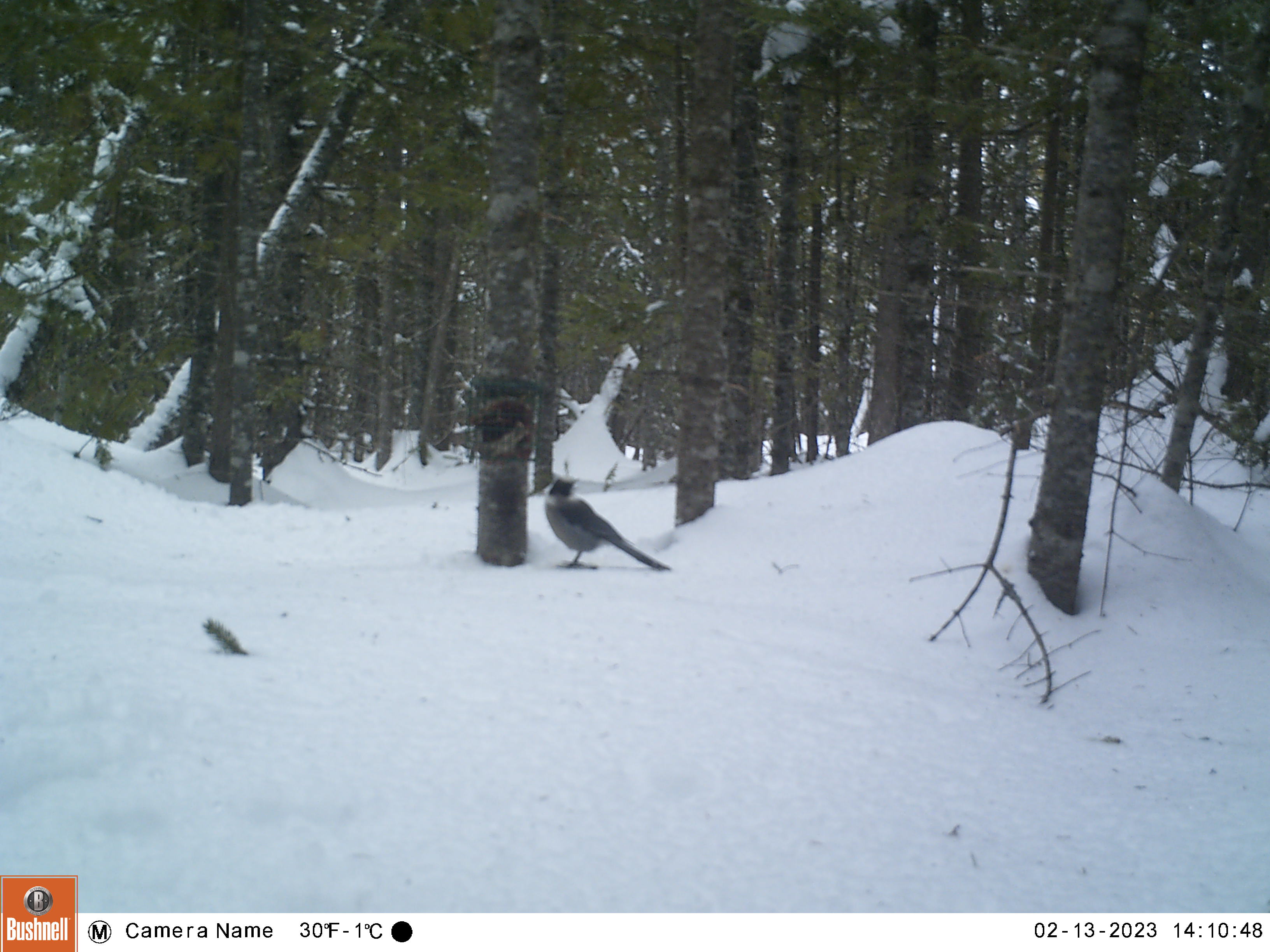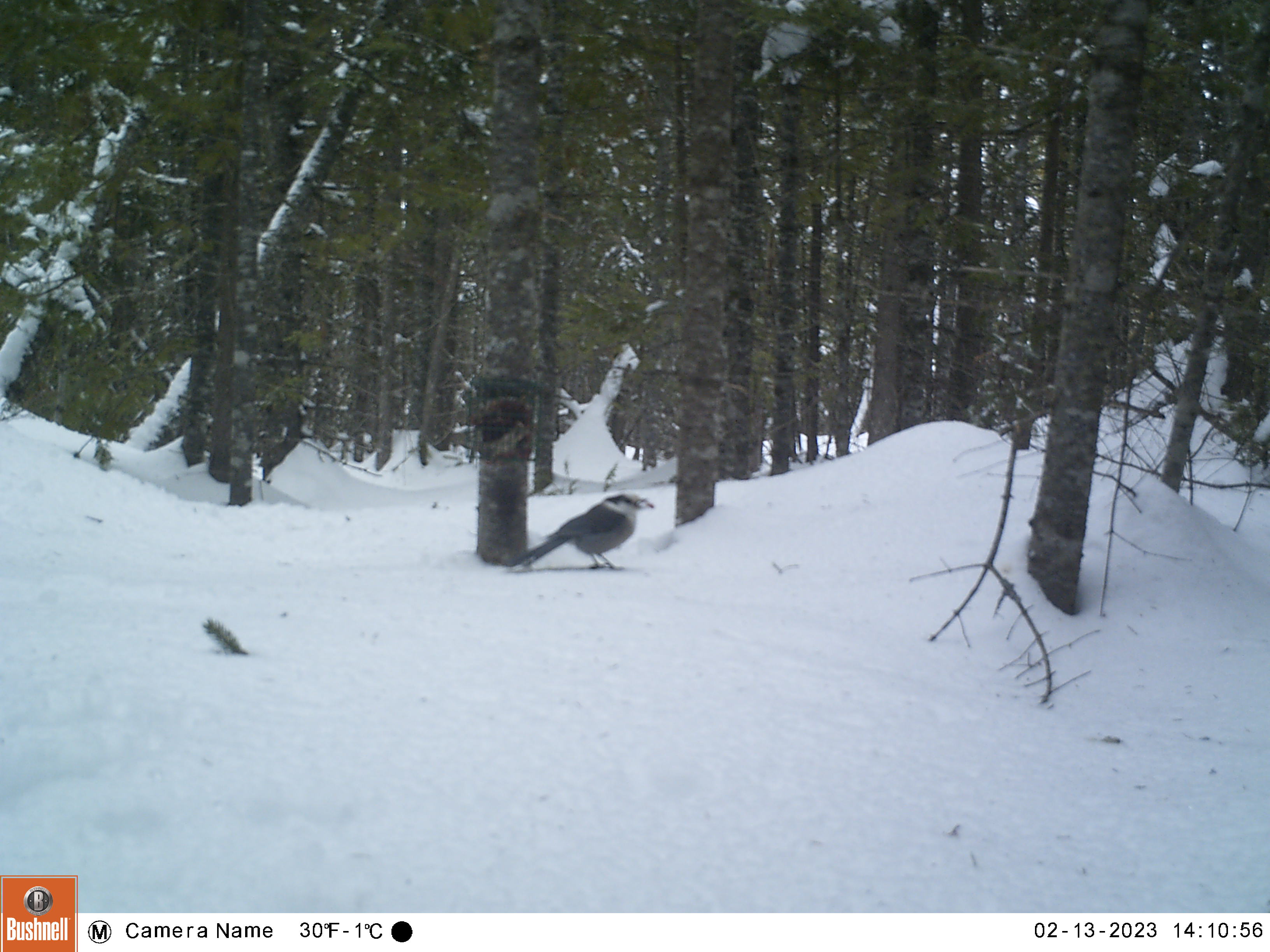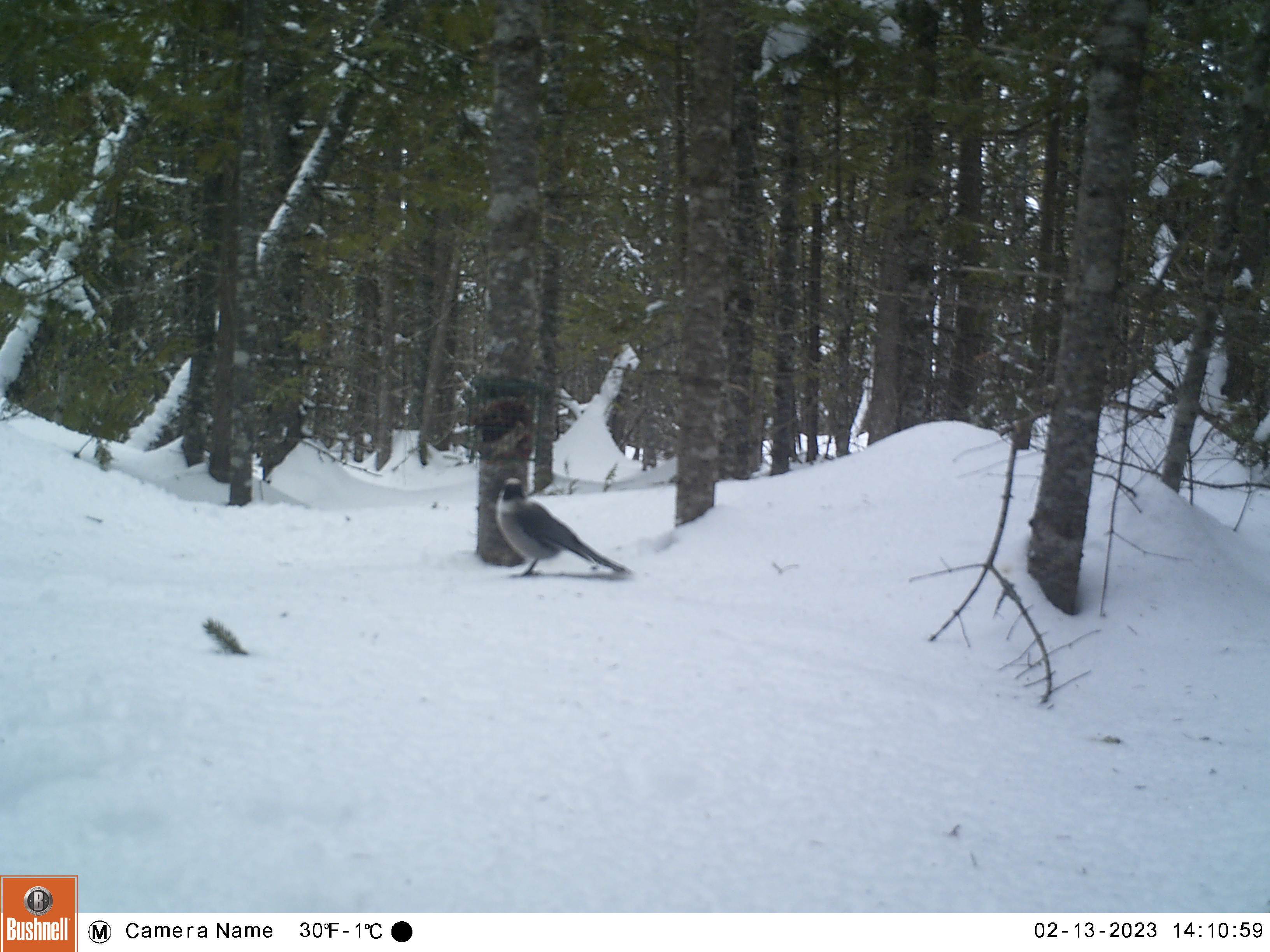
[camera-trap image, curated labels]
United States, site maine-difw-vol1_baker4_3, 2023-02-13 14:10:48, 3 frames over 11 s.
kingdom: Animalia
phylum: Chordata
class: Aves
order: Passeriformes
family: Corvidae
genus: Perisoreus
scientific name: Perisoreus canadensis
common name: canada jay